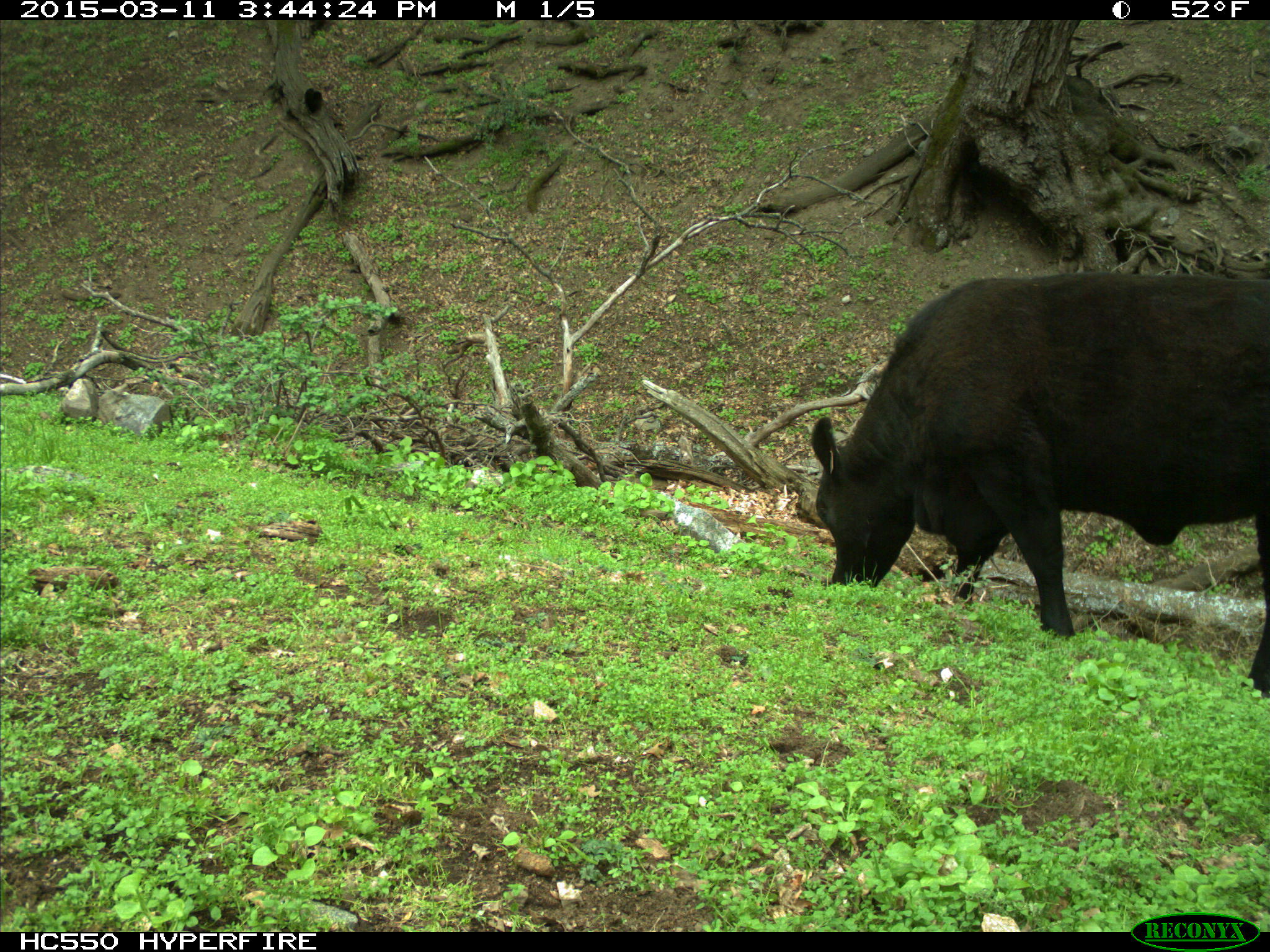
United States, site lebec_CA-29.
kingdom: Animalia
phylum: Chordata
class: Mammalia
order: Artiodactyla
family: Bovidae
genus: Bos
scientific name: Bos taurus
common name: domestic cow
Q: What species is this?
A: Bos taurus (domestic cow).